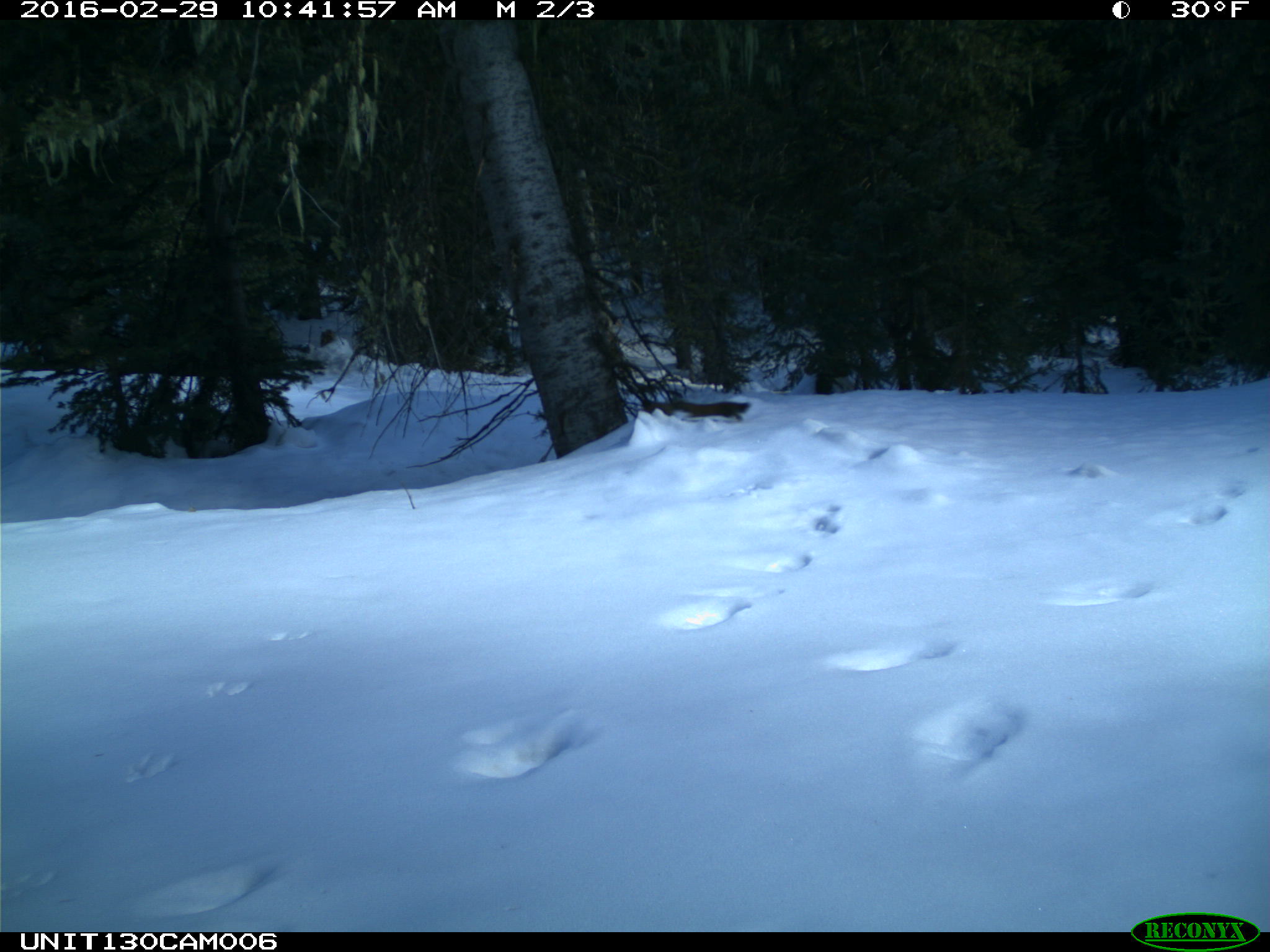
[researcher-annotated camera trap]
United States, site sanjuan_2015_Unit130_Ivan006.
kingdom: Animalia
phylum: Chordata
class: Mammalia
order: Rodentia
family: Sciuridae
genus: Tamiasciurus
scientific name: Tamiasciurus hudsonicus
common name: american red squirrel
Tamiasciurus hudsonicus (american red squirrel).